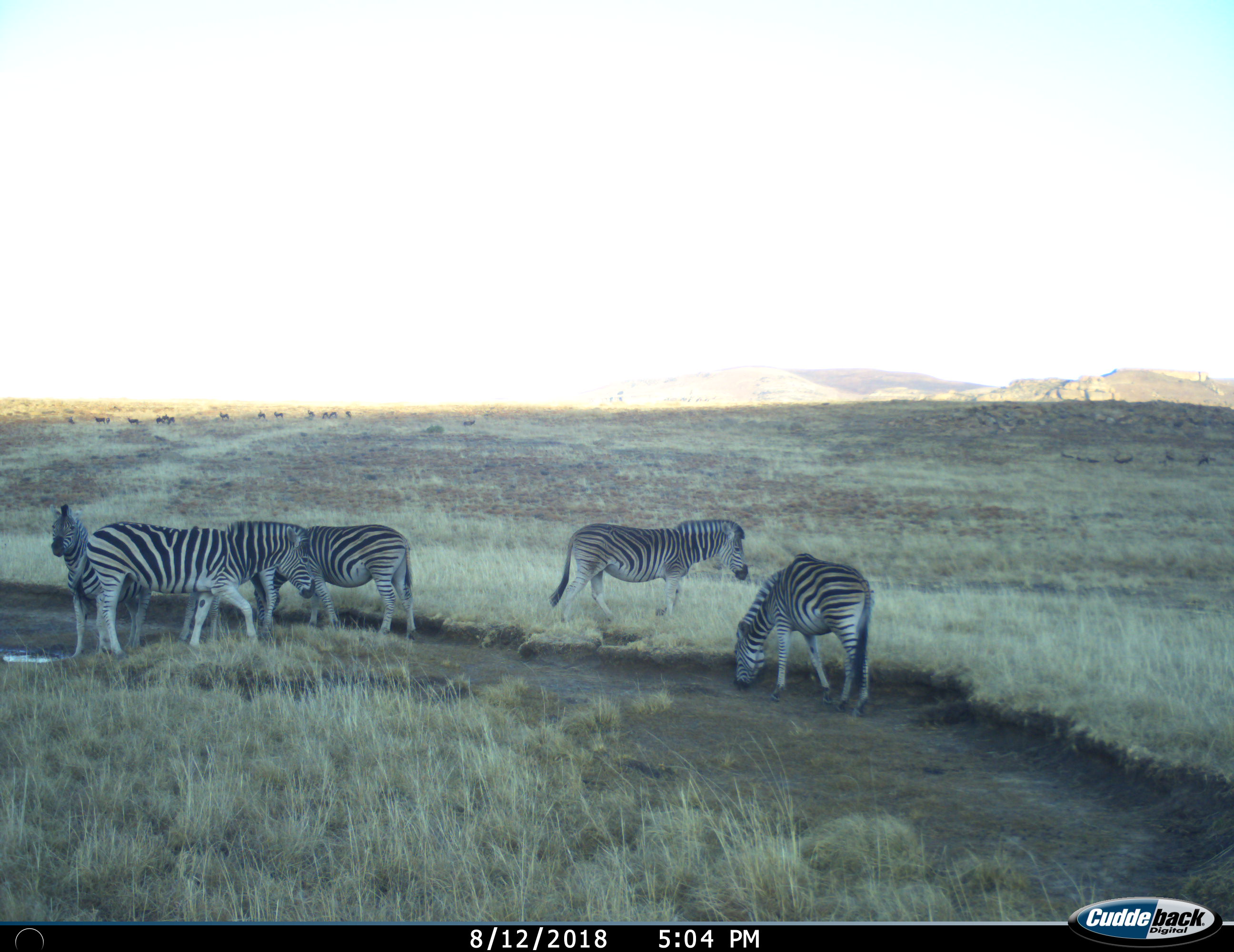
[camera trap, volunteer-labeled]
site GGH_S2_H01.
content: unidentified animal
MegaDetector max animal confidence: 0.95